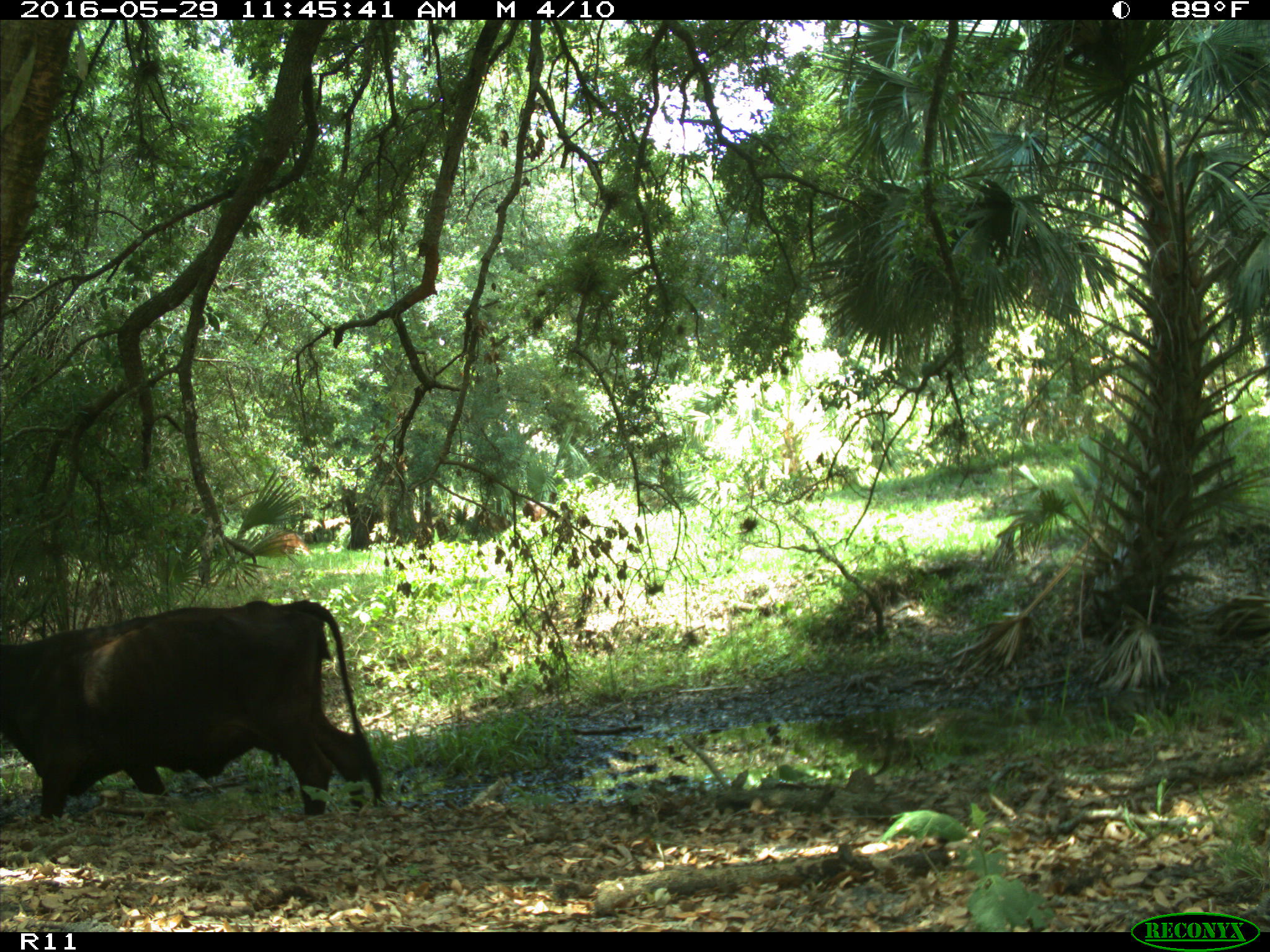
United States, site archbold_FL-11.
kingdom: Animalia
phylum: Chordata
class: Mammalia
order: Artiodactyla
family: Bovidae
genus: Bos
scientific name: Bos taurus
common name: domestic cow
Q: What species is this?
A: Bos taurus (domestic cow).